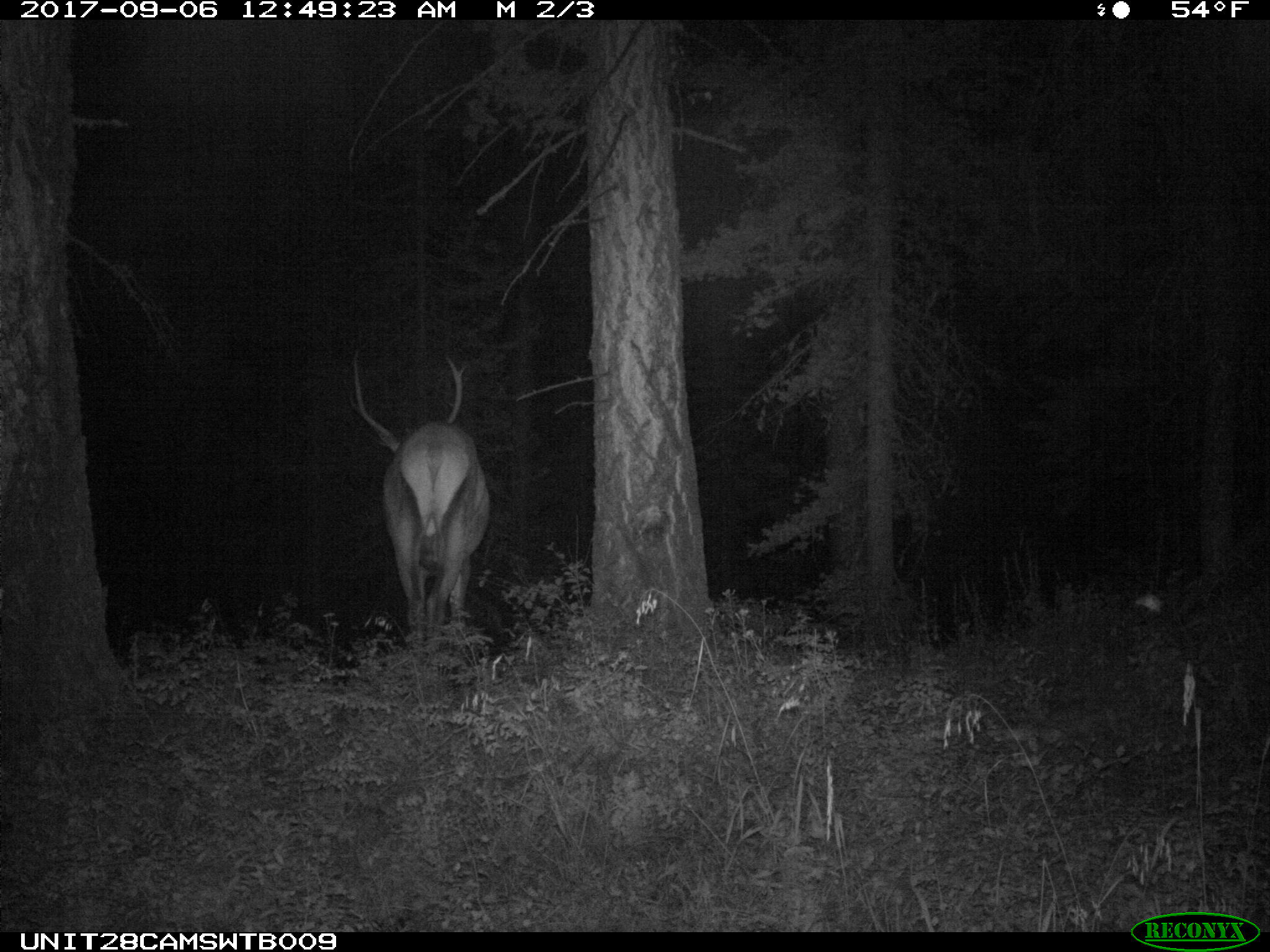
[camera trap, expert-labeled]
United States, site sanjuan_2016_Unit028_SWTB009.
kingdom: Animalia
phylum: Chordata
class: Mammalia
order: Artiodactyla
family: Cervidae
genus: Cervus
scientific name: Cervus elaphus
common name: red deer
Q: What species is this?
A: Cervus elaphus (red deer).